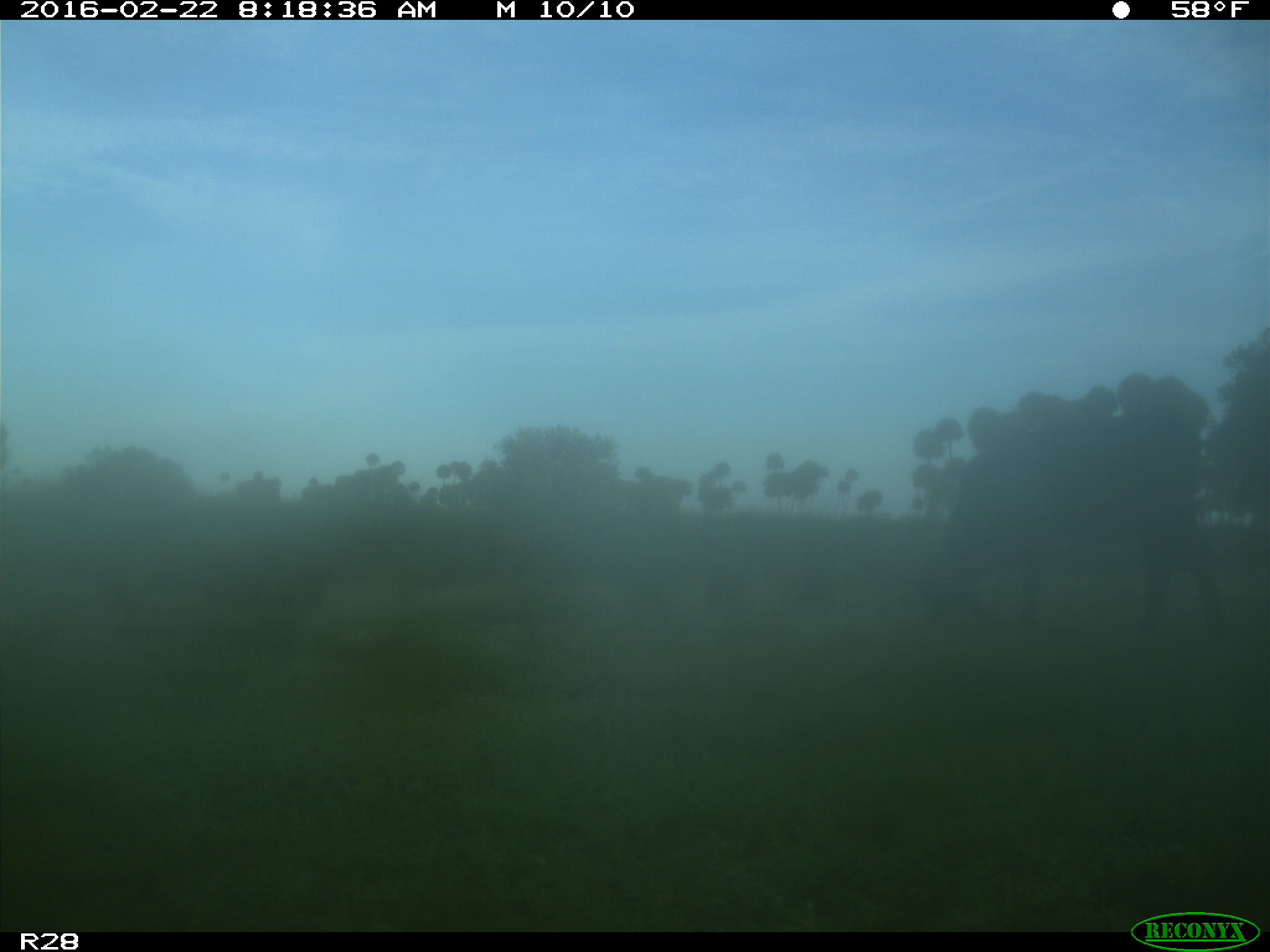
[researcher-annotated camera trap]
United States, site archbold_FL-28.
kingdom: Animalia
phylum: Chordata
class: Mammalia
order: Artiodactyla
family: Bovidae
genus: Bos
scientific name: Bos taurus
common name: domestic cow